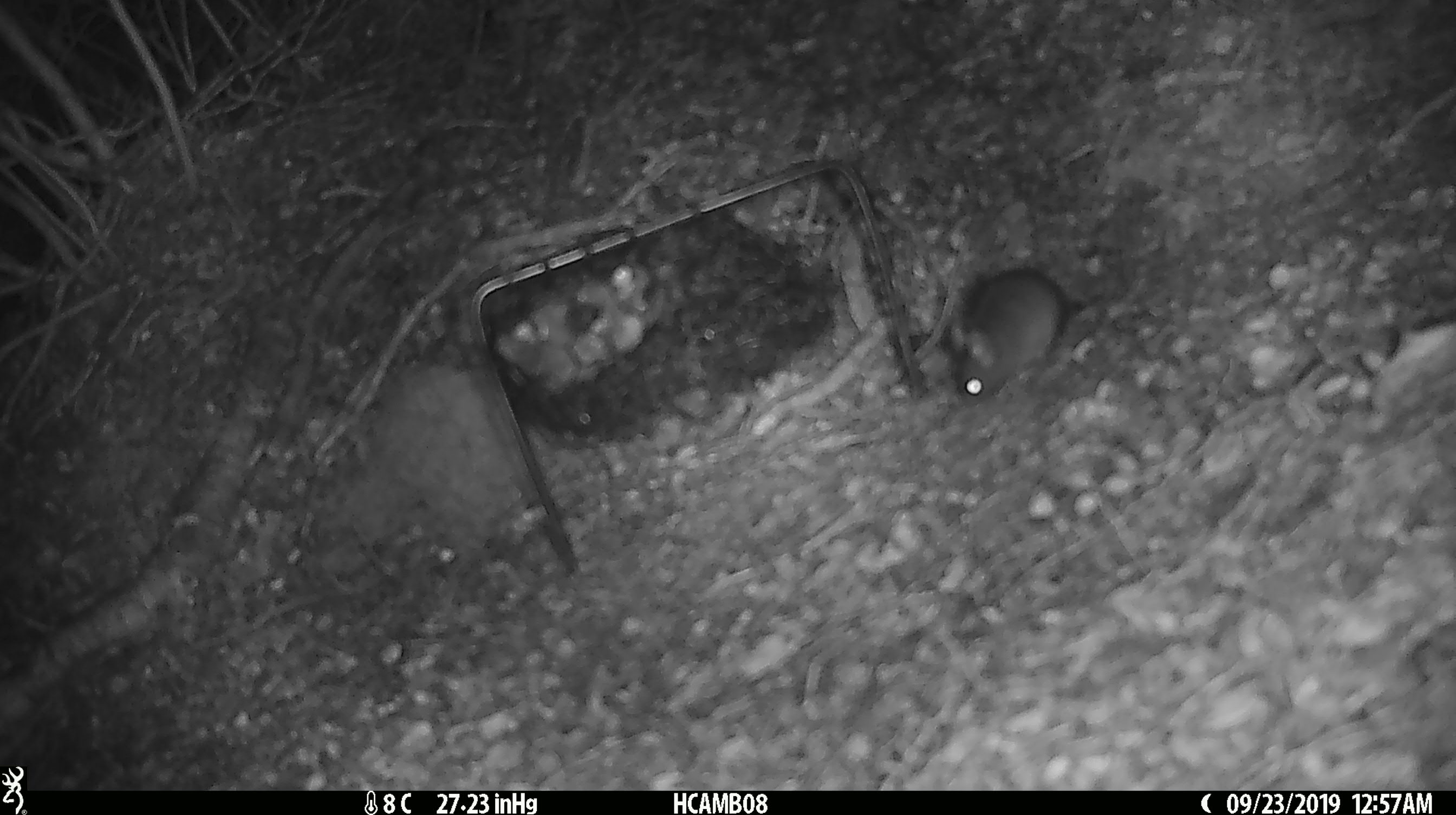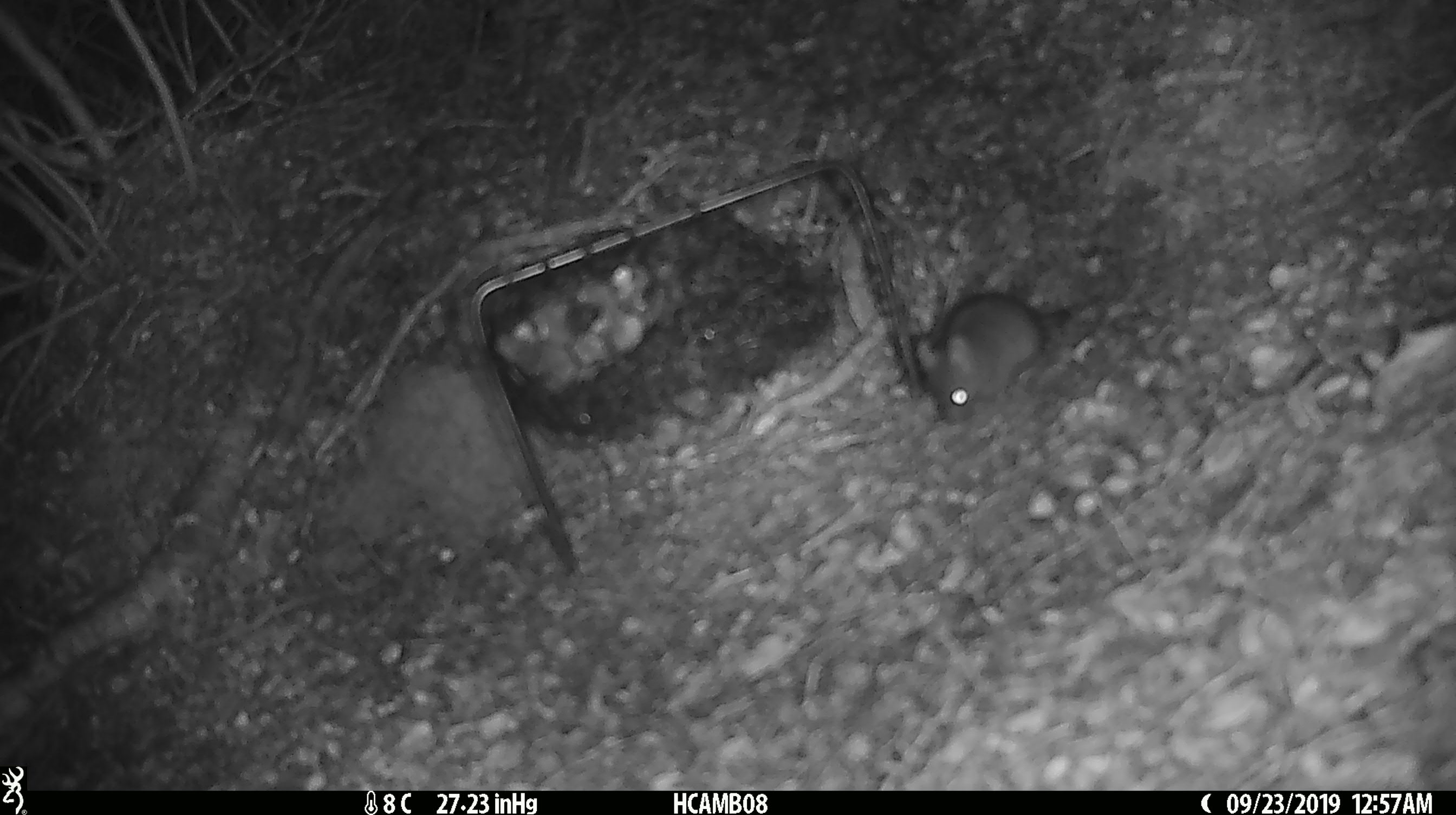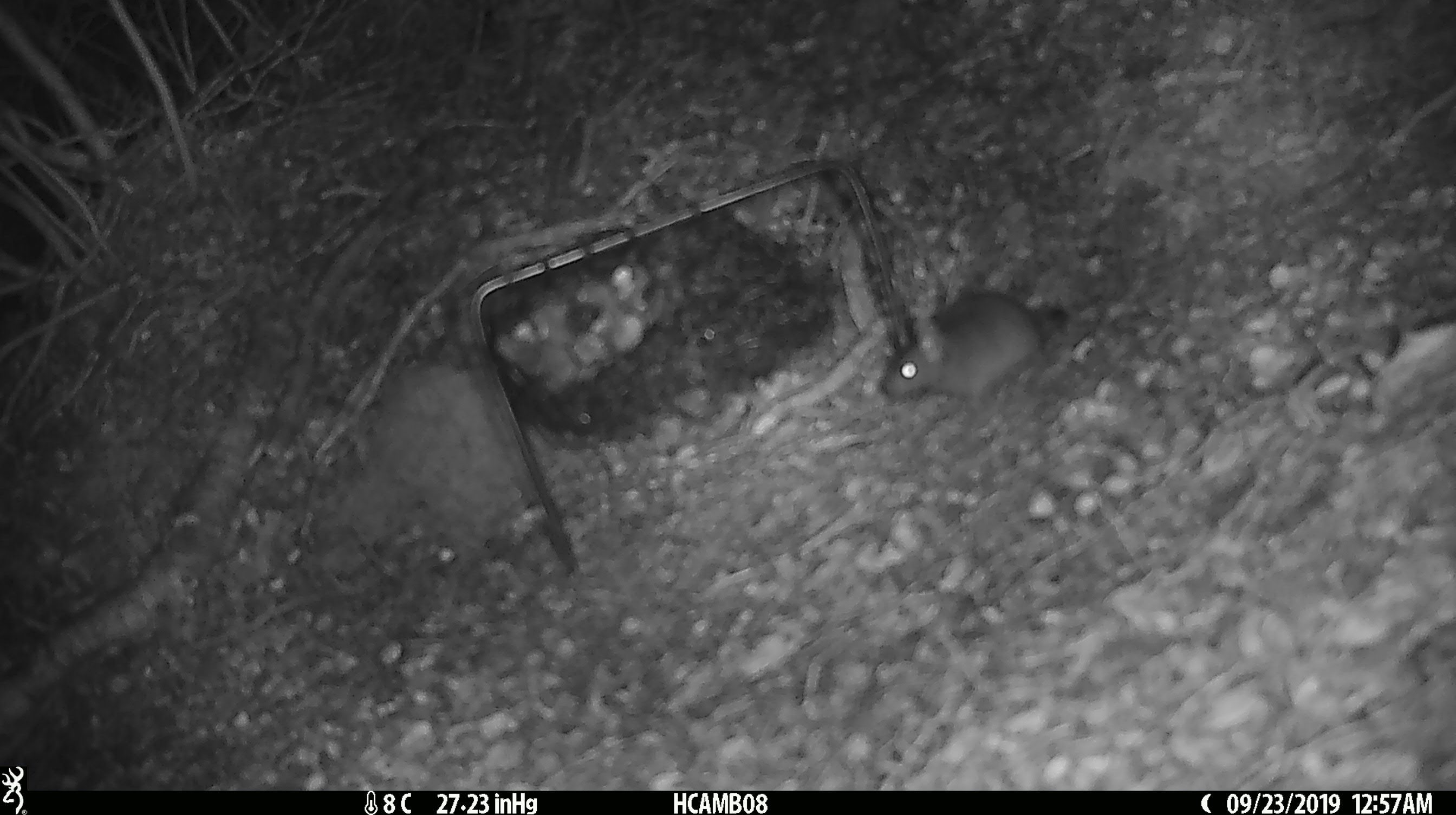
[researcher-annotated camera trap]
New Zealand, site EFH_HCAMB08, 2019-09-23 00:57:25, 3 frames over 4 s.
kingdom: Animalia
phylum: Chordata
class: Mammalia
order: Rodentia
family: Muridae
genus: Mus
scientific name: Mus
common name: mouse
Mouse (Mus).